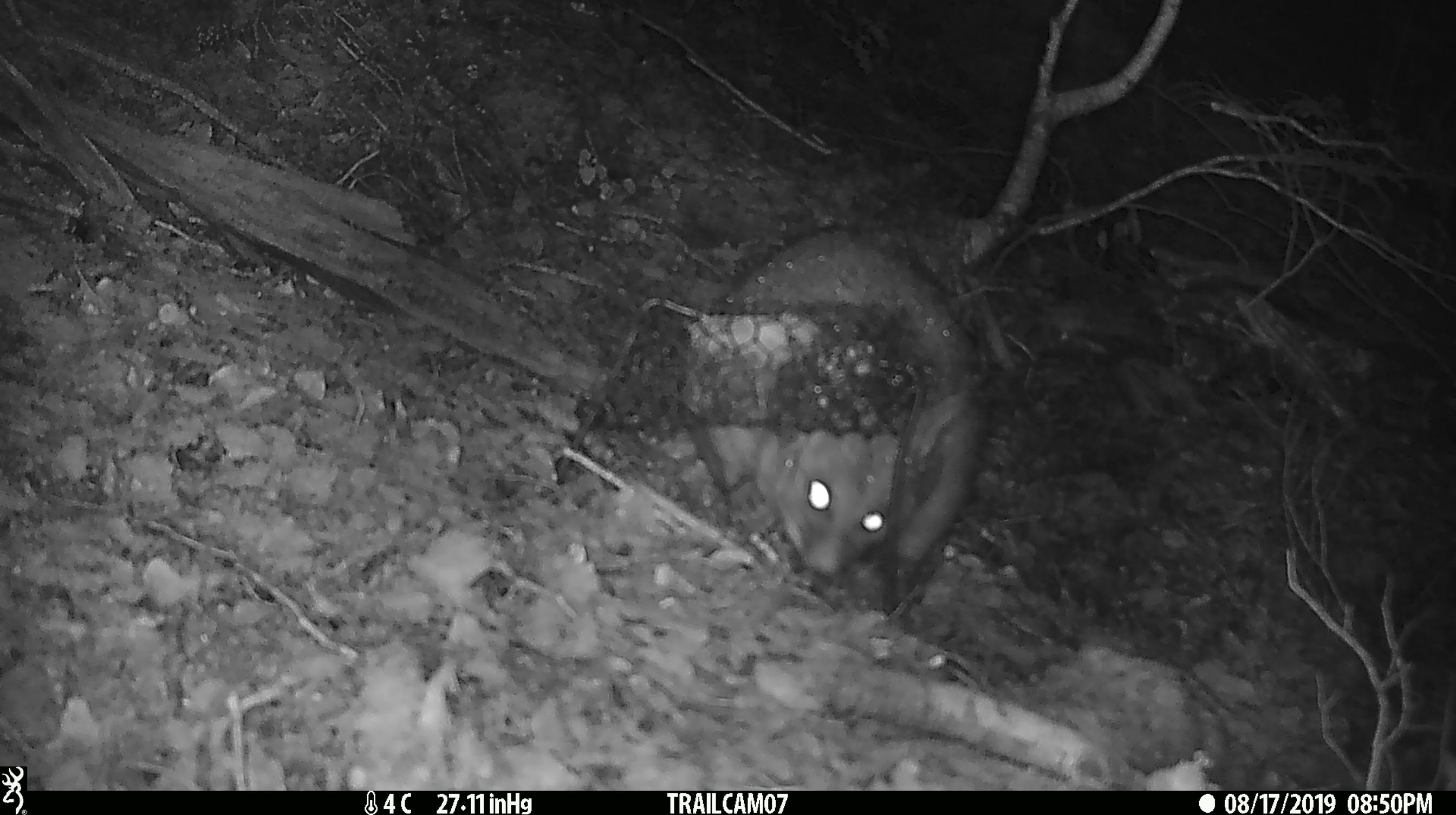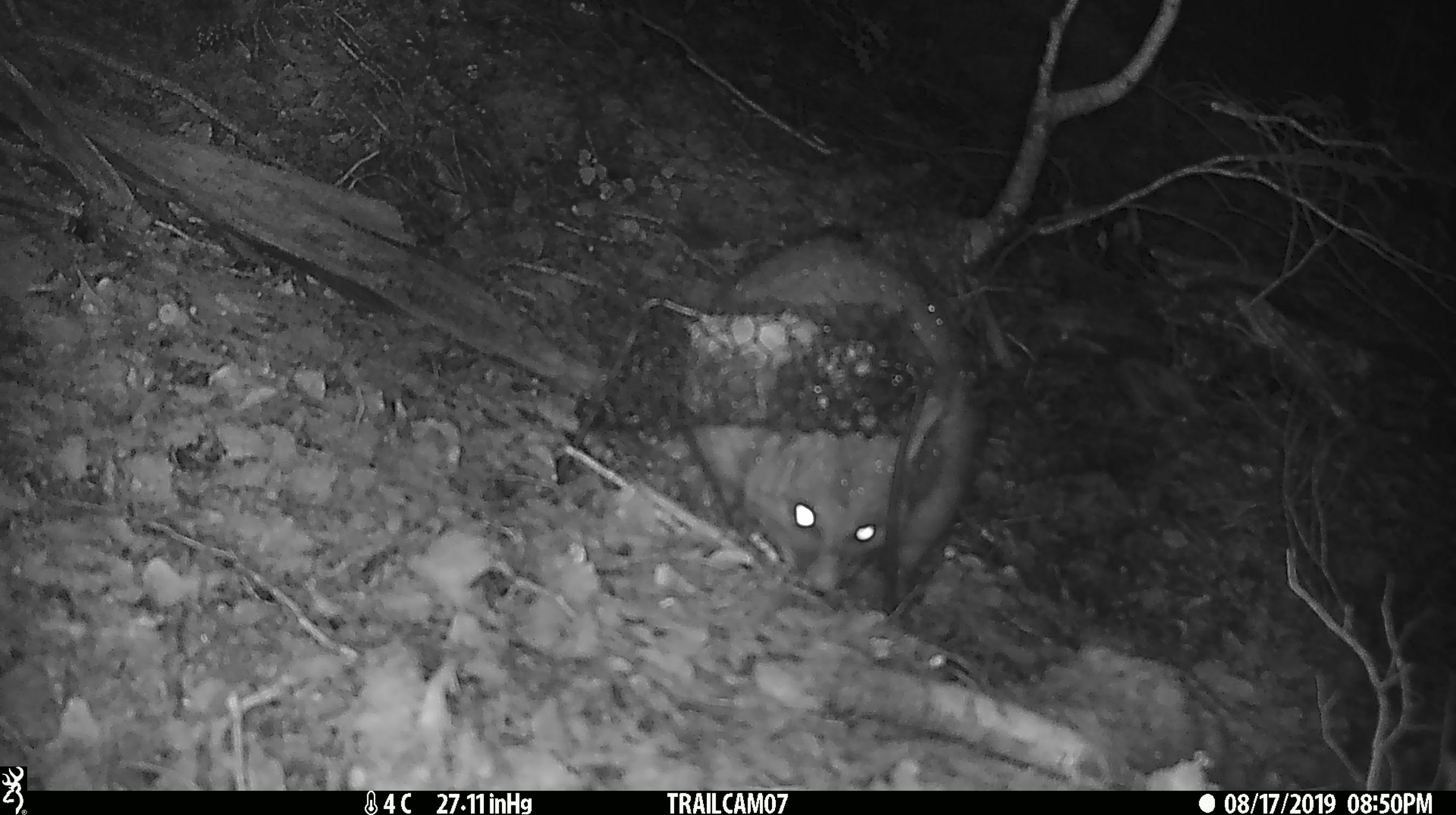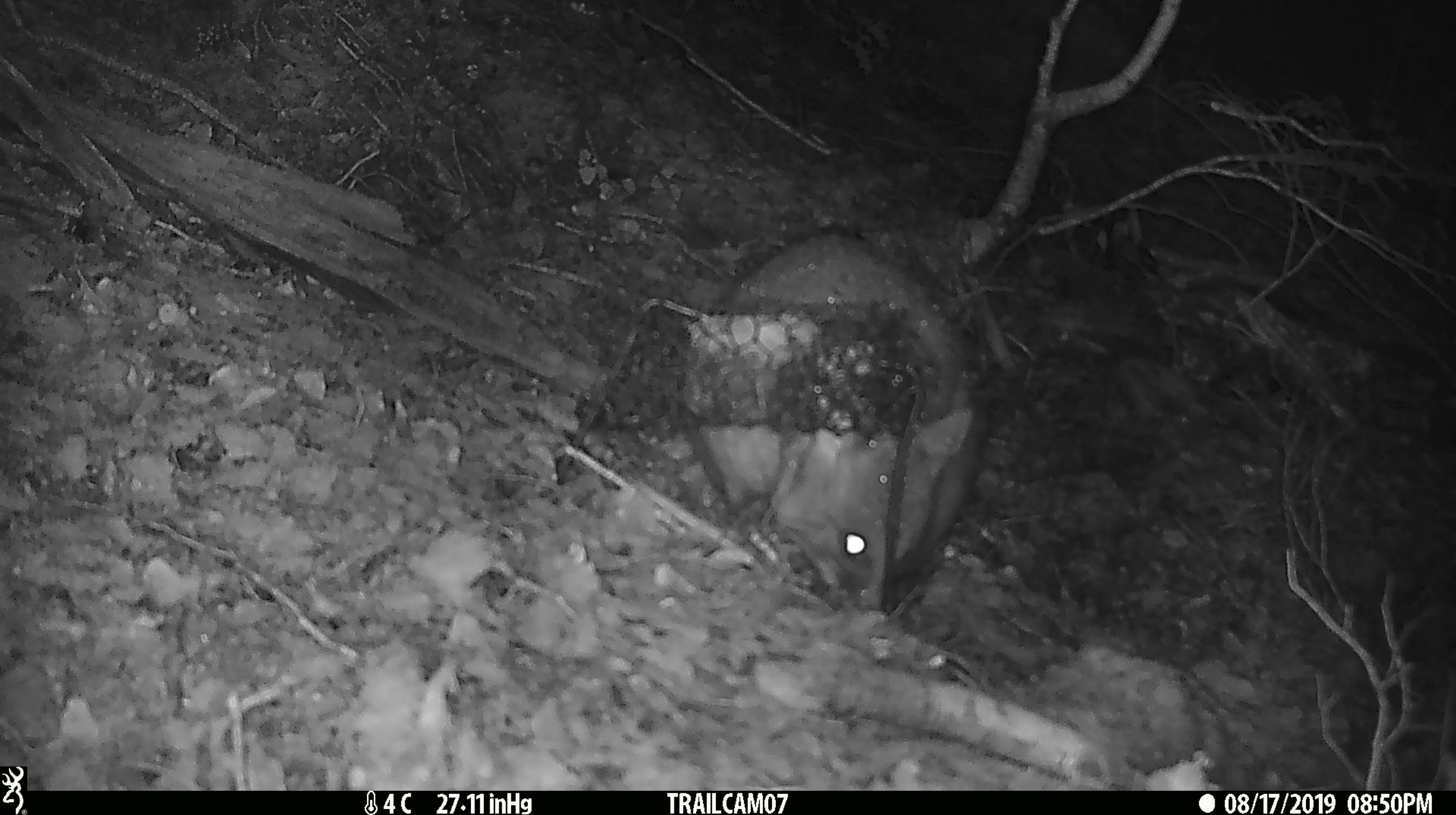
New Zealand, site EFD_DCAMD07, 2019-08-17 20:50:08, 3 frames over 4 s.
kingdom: Animalia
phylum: Chordata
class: Mammalia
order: Diprotodontia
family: Phalangeridae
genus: Trichosurus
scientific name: Trichosurus vulpecula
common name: common brushtail possum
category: possum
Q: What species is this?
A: Possum (common brushtail possum) (Trichosurus vulpecula).